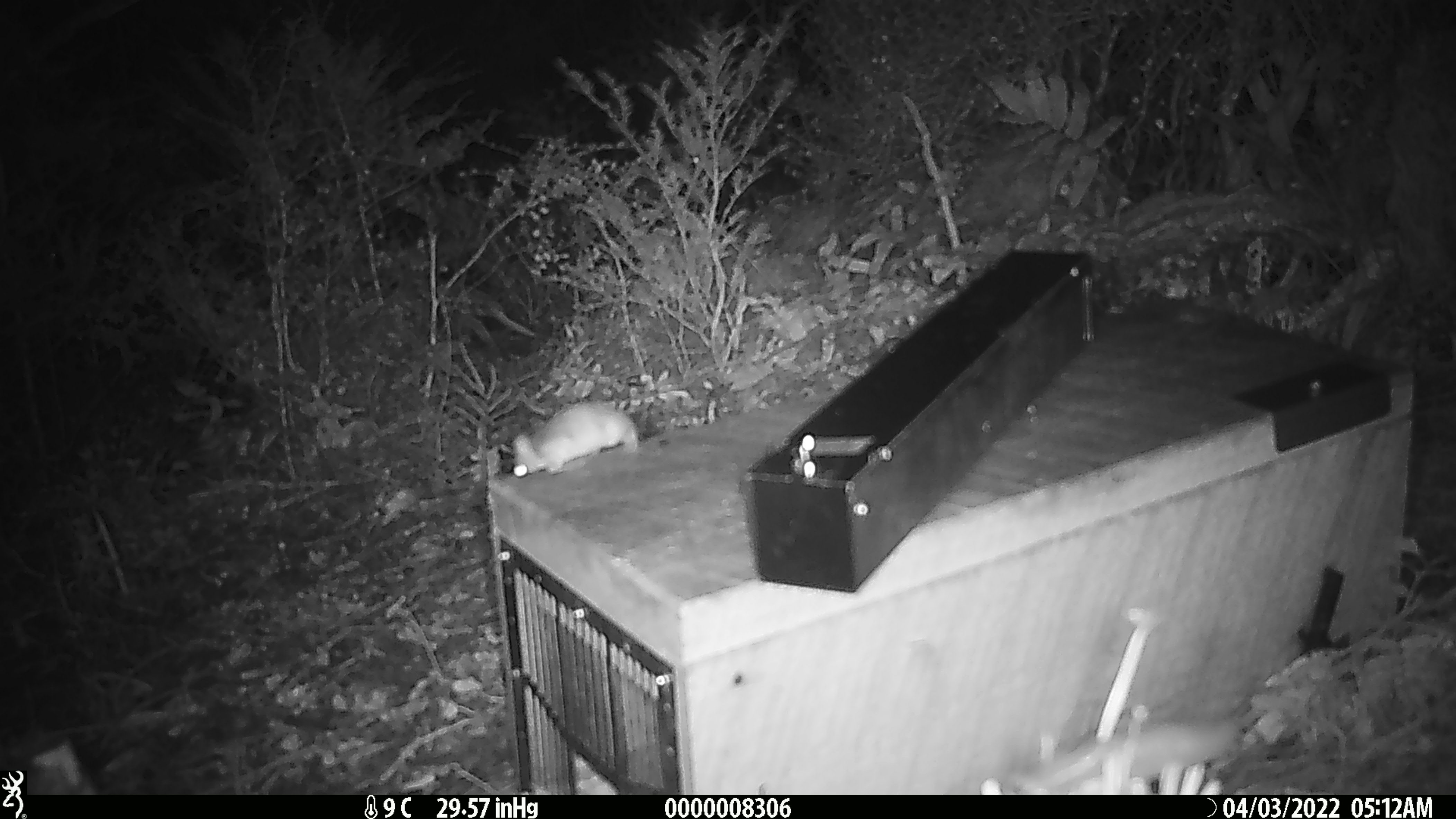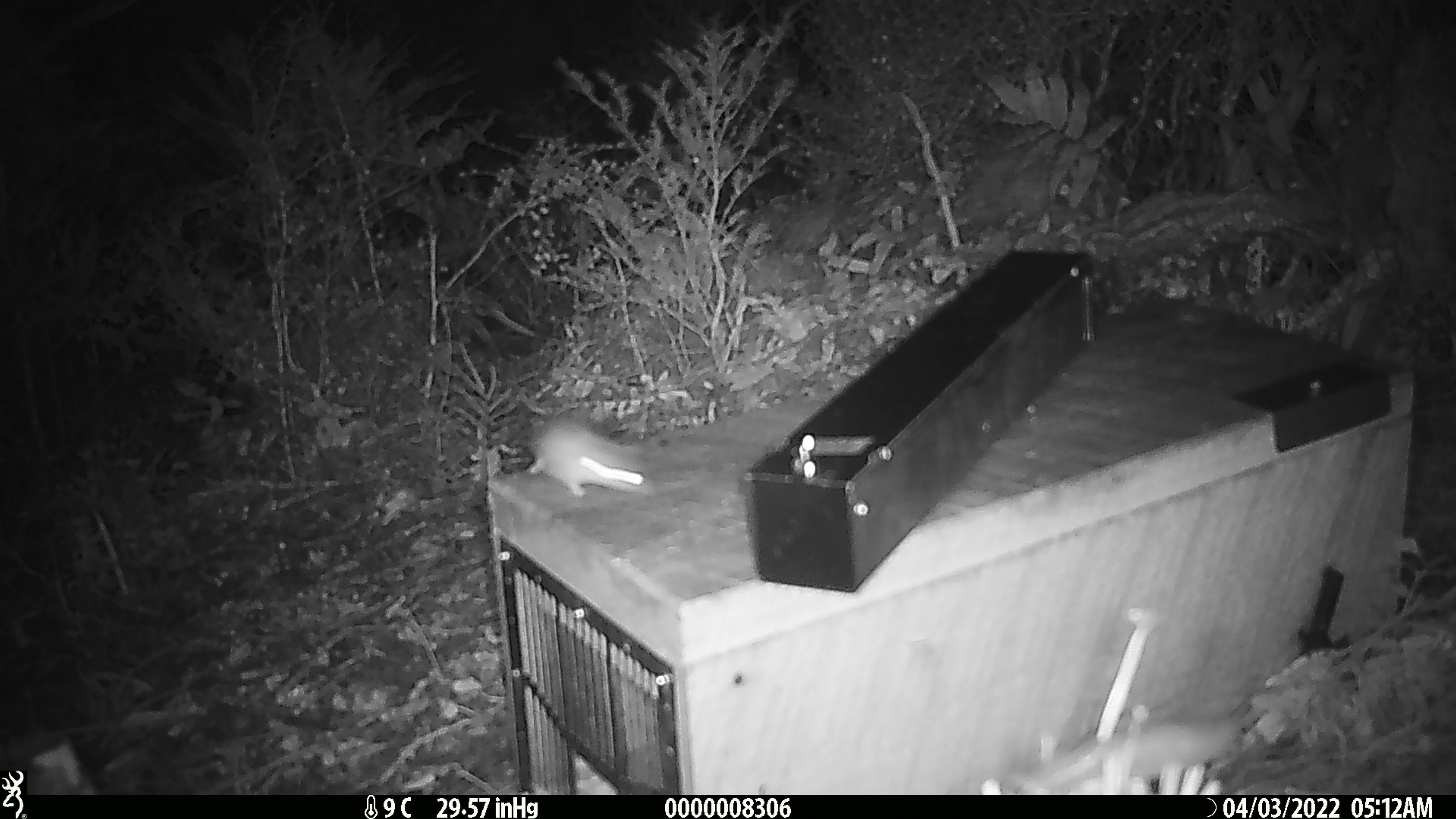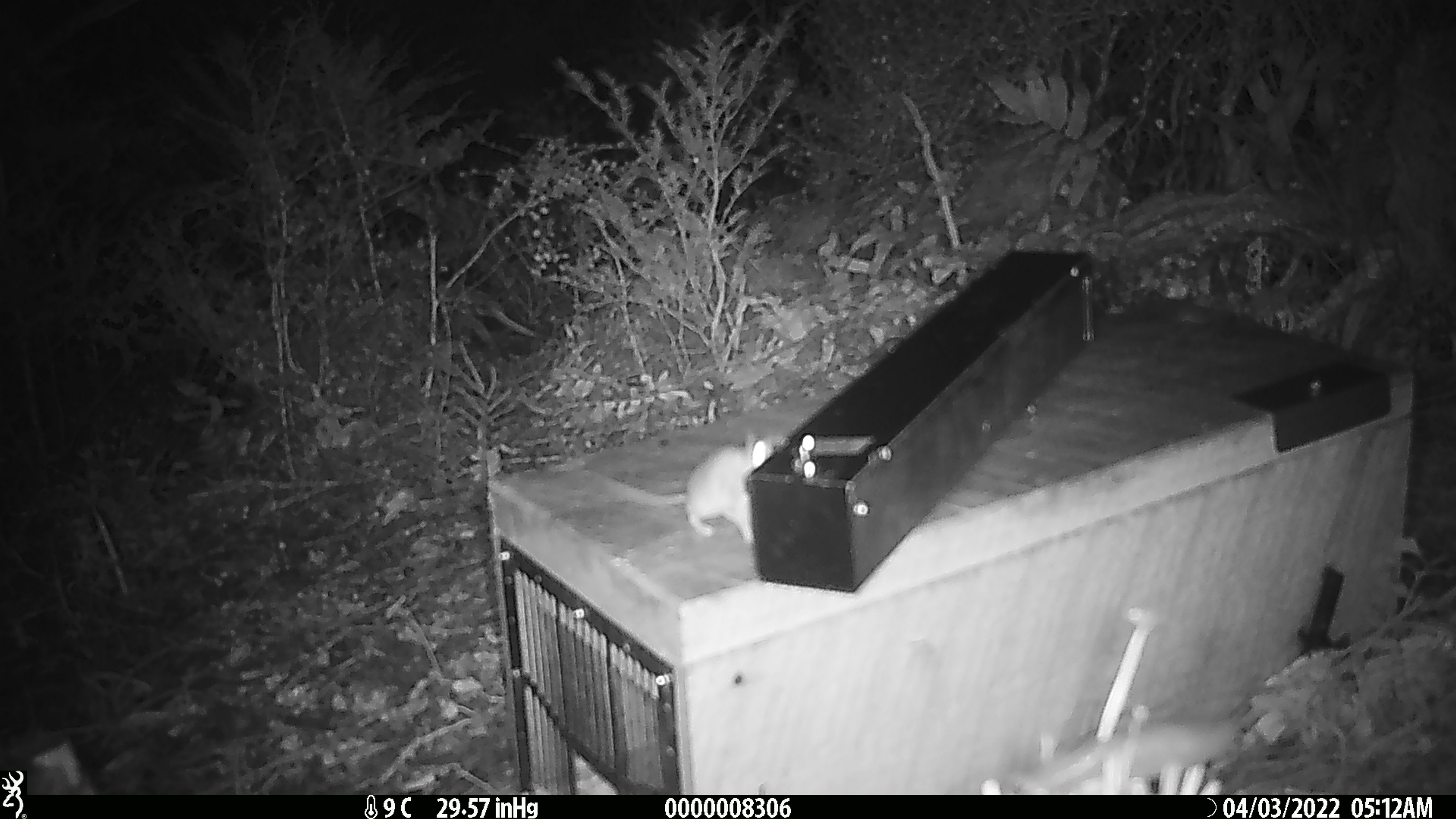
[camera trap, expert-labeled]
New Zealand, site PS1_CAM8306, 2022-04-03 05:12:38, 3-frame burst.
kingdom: Animalia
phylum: Chordata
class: Mammalia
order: Rodentia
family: Muridae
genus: Mus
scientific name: Mus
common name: mouse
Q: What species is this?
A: Mouse (Mus).